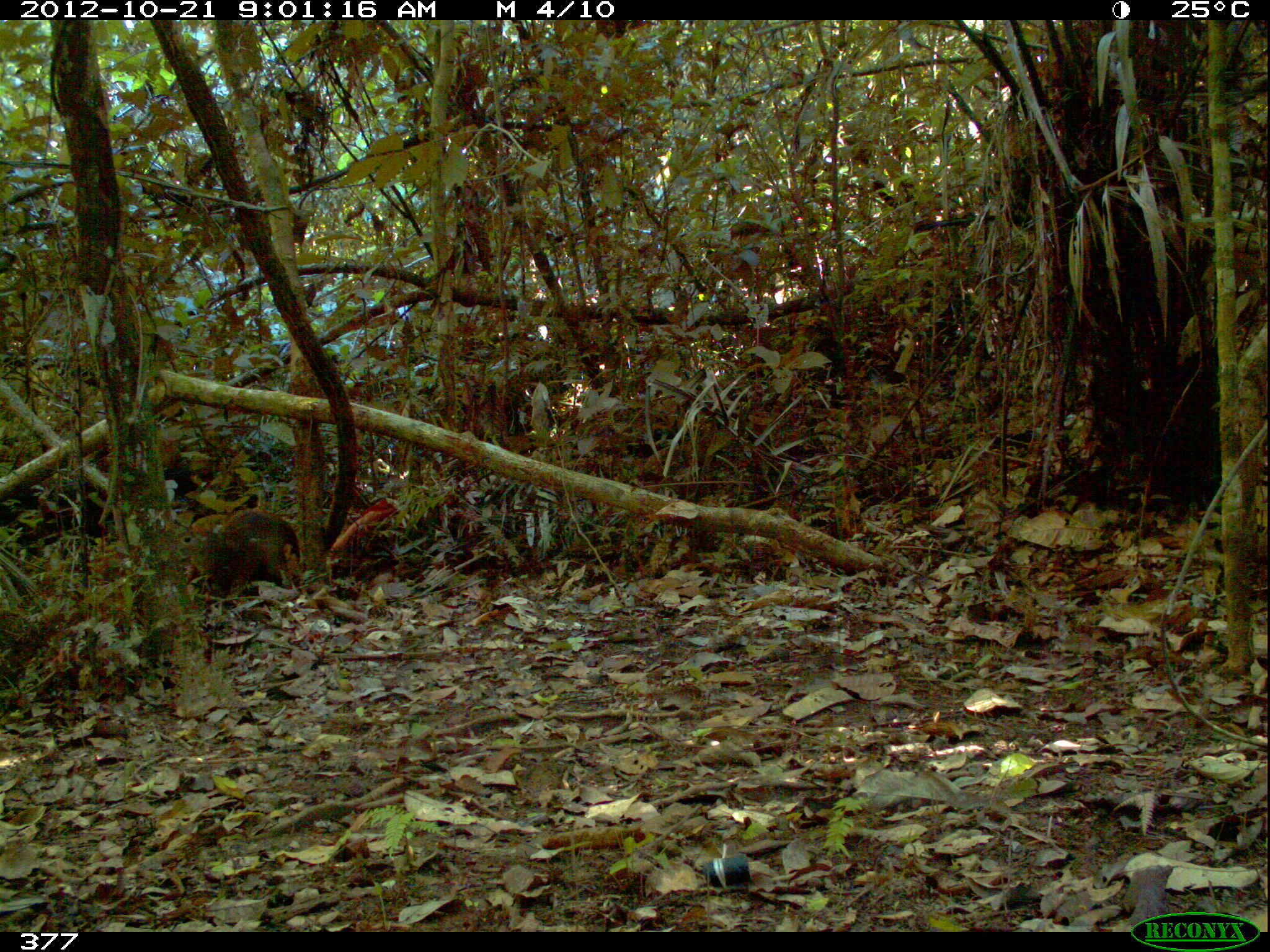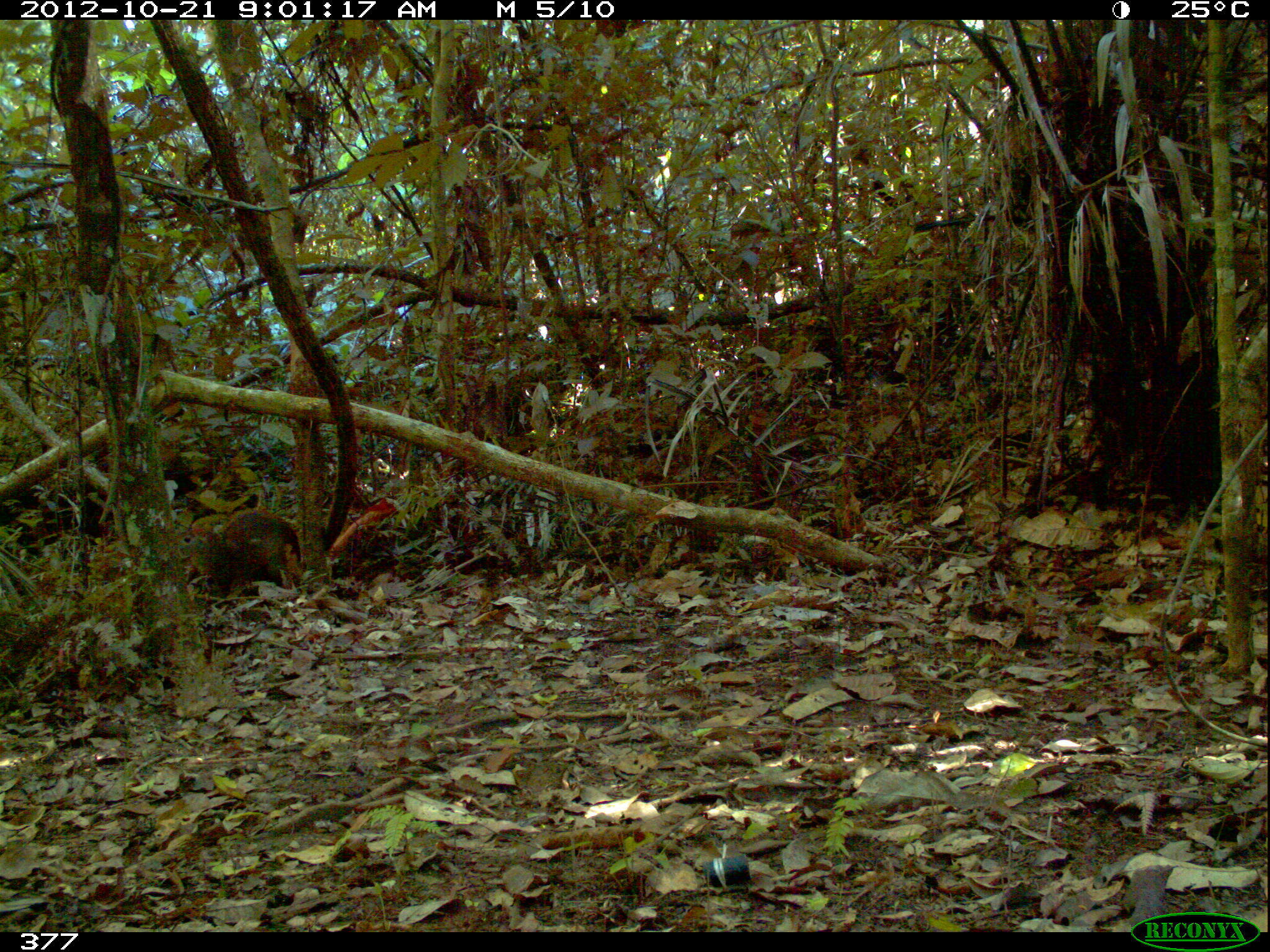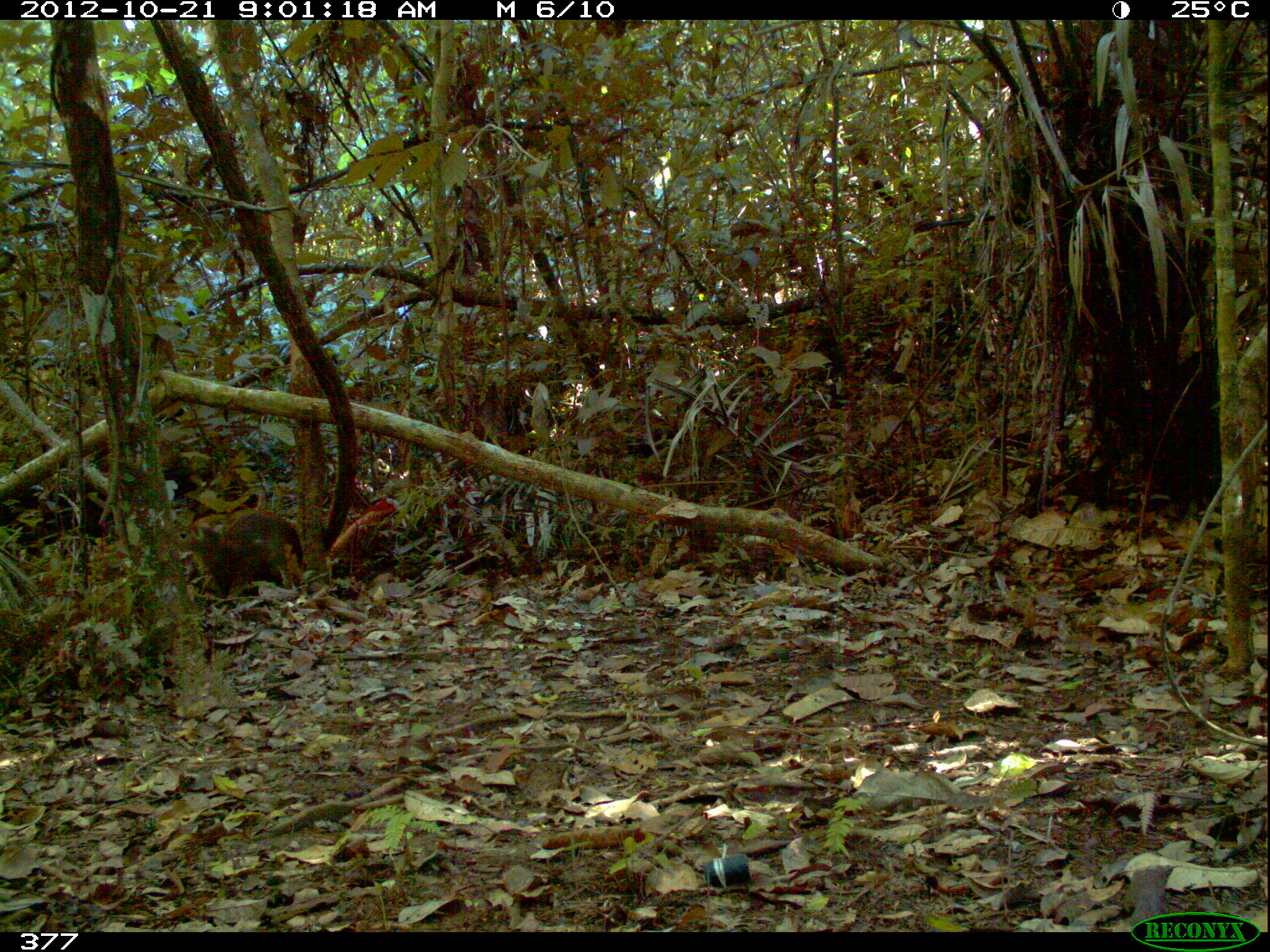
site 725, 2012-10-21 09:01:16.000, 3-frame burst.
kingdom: Animalia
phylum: Chordata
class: Mammalia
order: Rodentia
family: Dasyproctidae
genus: Dasyprocta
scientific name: Dasyprocta punctata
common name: central american agouti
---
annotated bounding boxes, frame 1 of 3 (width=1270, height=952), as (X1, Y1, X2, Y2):
dasyprocta punctata: (173, 507, 301, 606)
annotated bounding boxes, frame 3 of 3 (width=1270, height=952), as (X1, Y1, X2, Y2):
dasyprocta punctata: (175, 510, 304, 604)